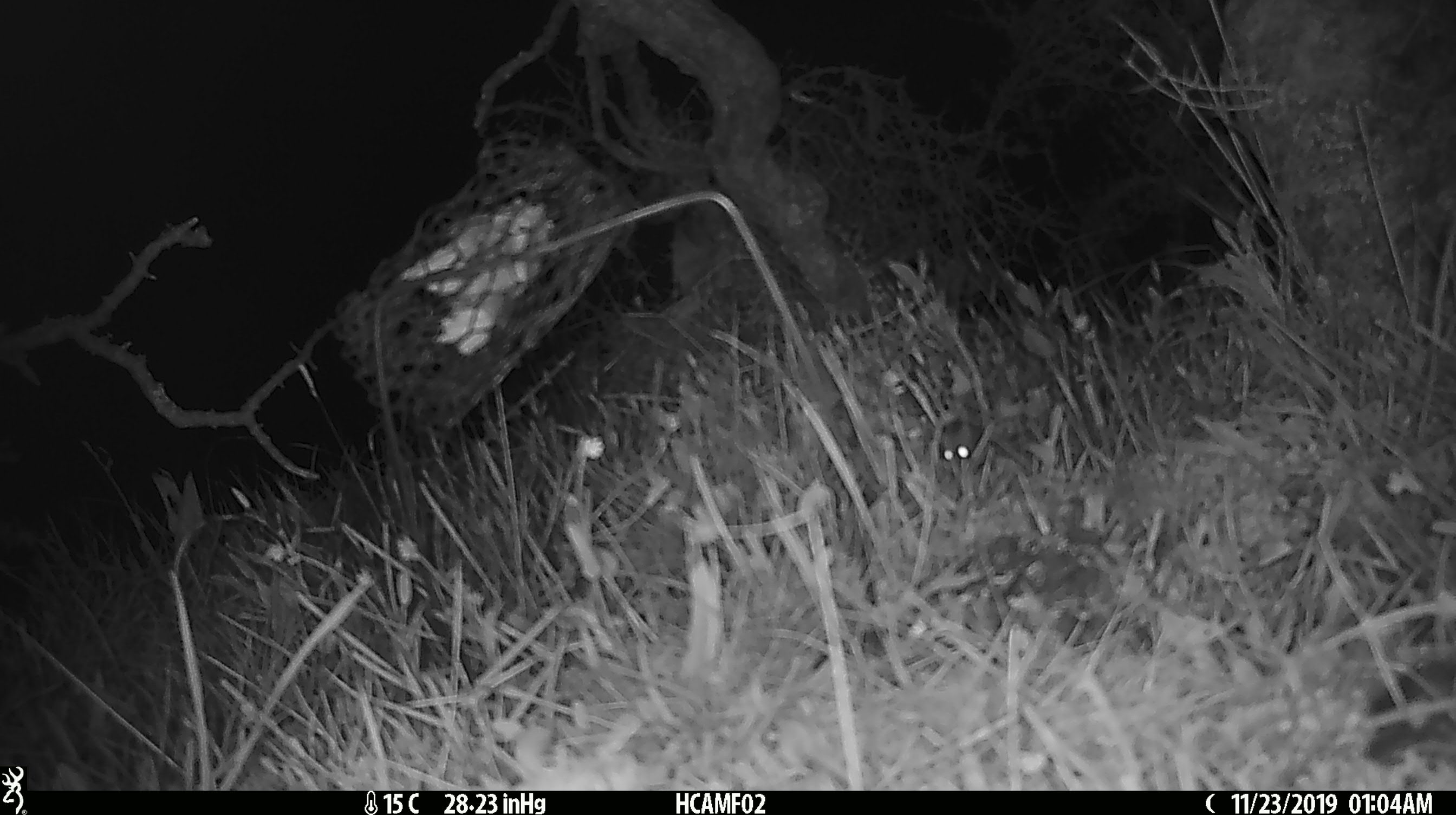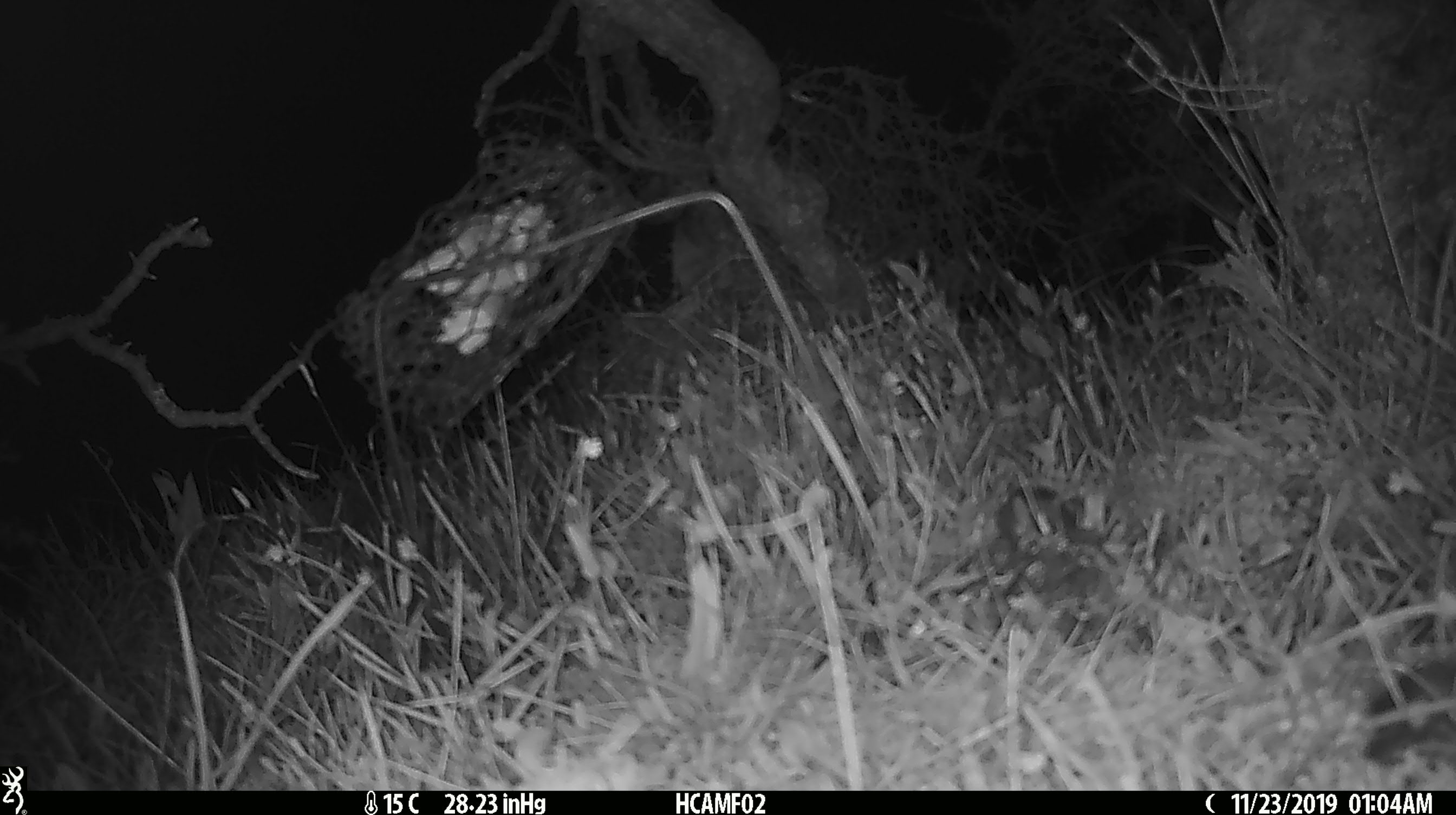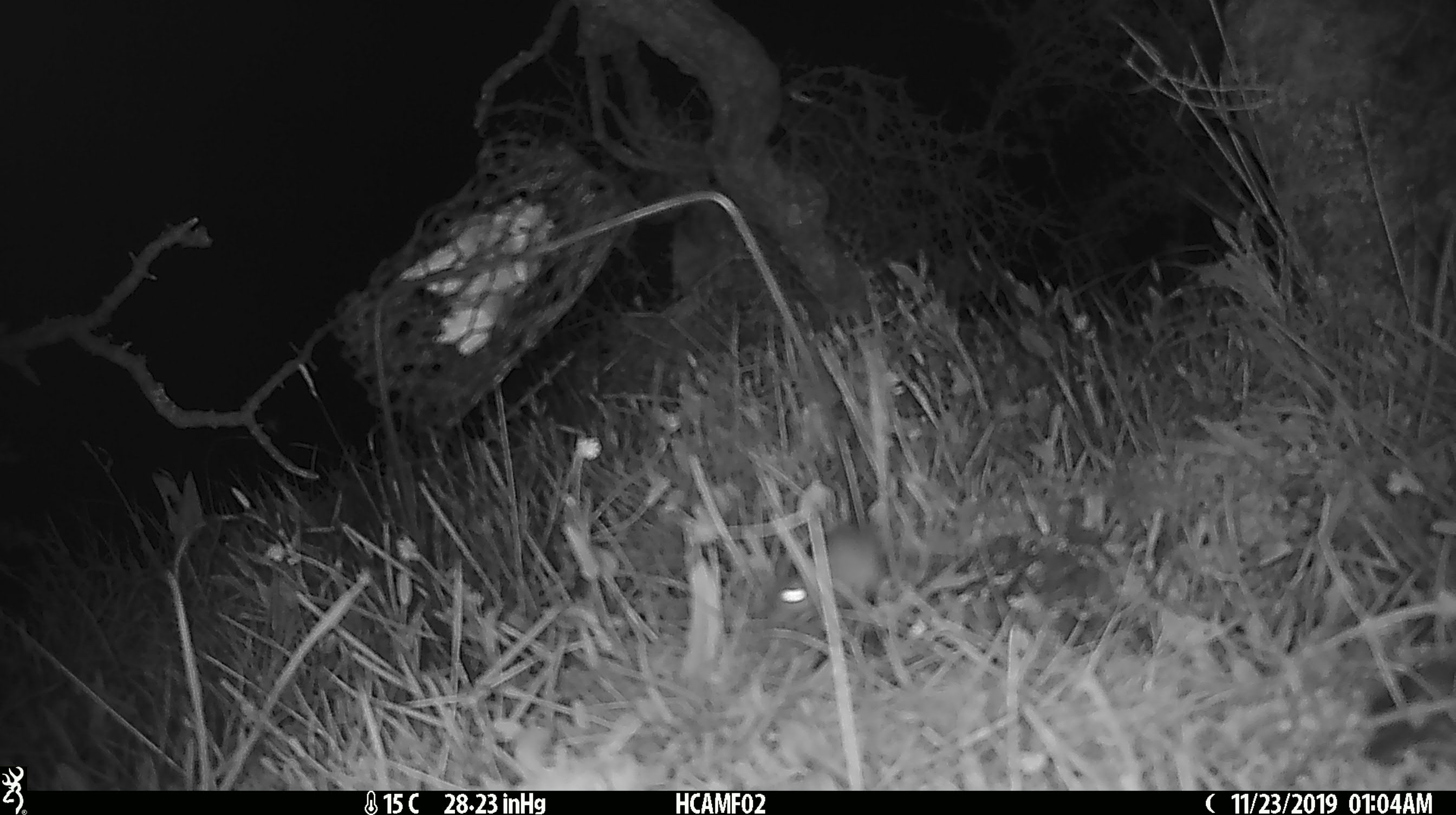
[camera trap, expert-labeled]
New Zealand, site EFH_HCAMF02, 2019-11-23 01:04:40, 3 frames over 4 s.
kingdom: Animalia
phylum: Chordata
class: Mammalia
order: Rodentia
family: Muridae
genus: Mus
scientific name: Mus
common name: mouse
Mouse (Mus).